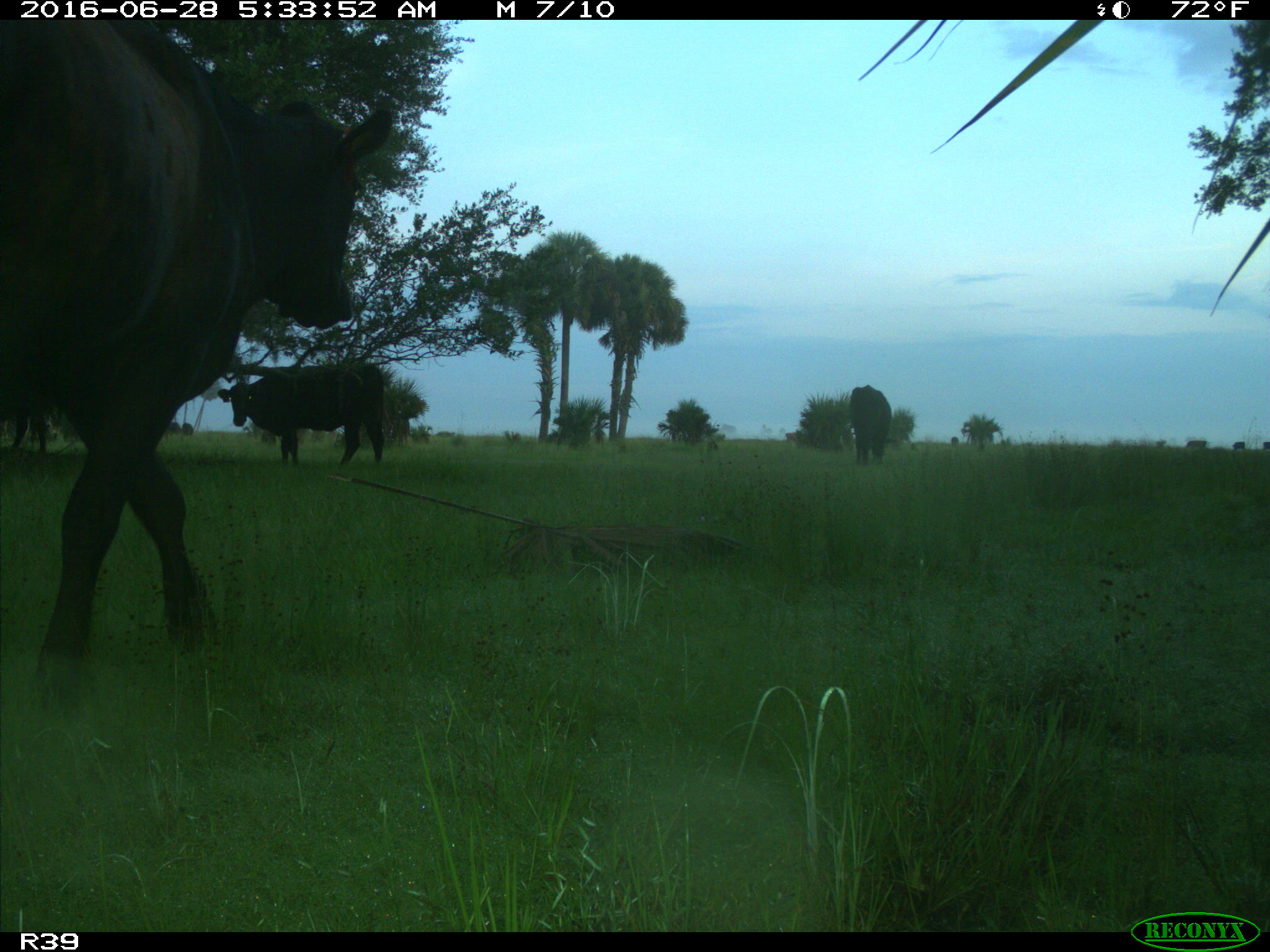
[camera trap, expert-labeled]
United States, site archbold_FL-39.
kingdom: Animalia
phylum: Chordata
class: Mammalia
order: Artiodactyla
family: Bovidae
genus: Bos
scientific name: Bos taurus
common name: domestic cow